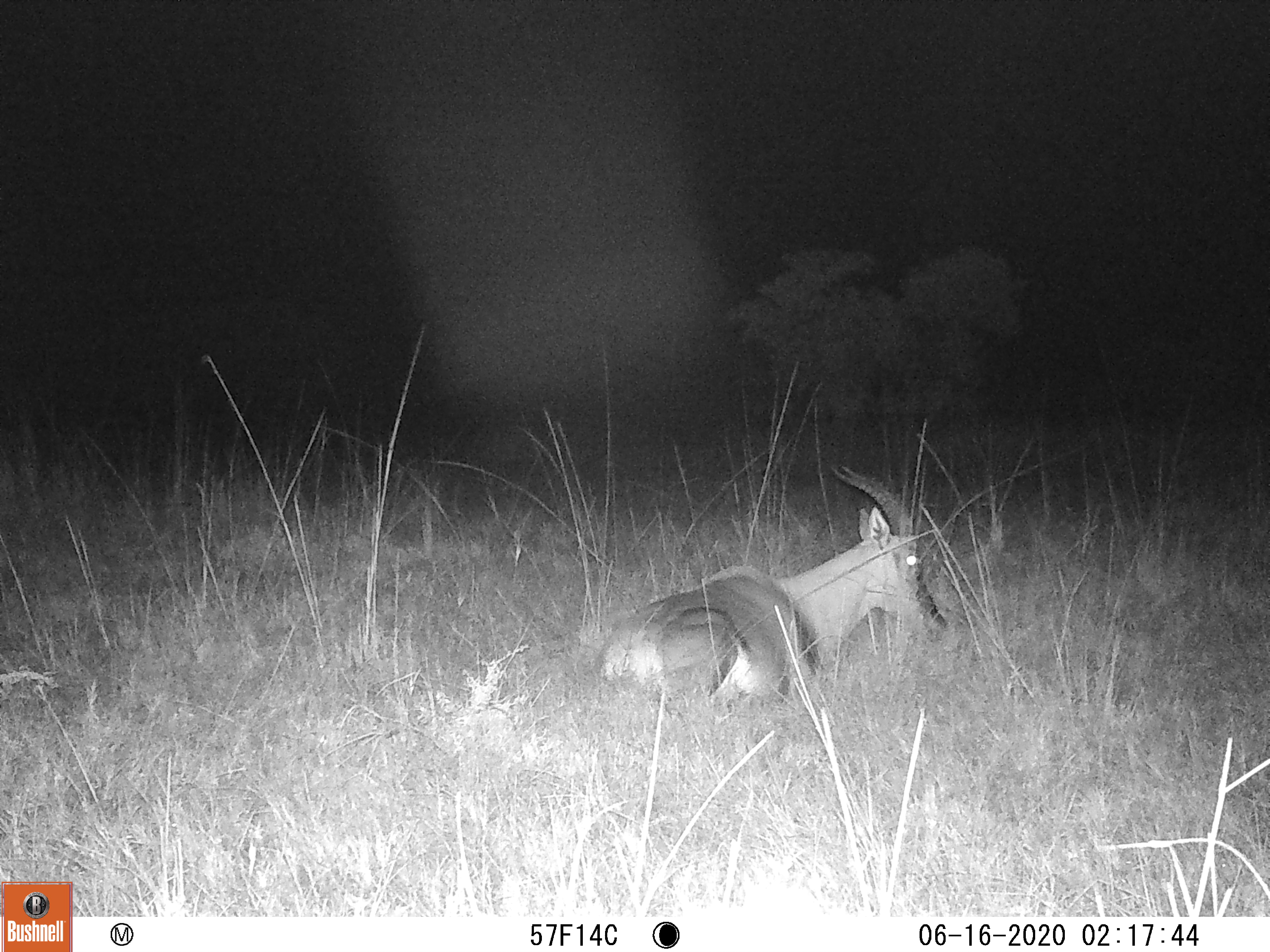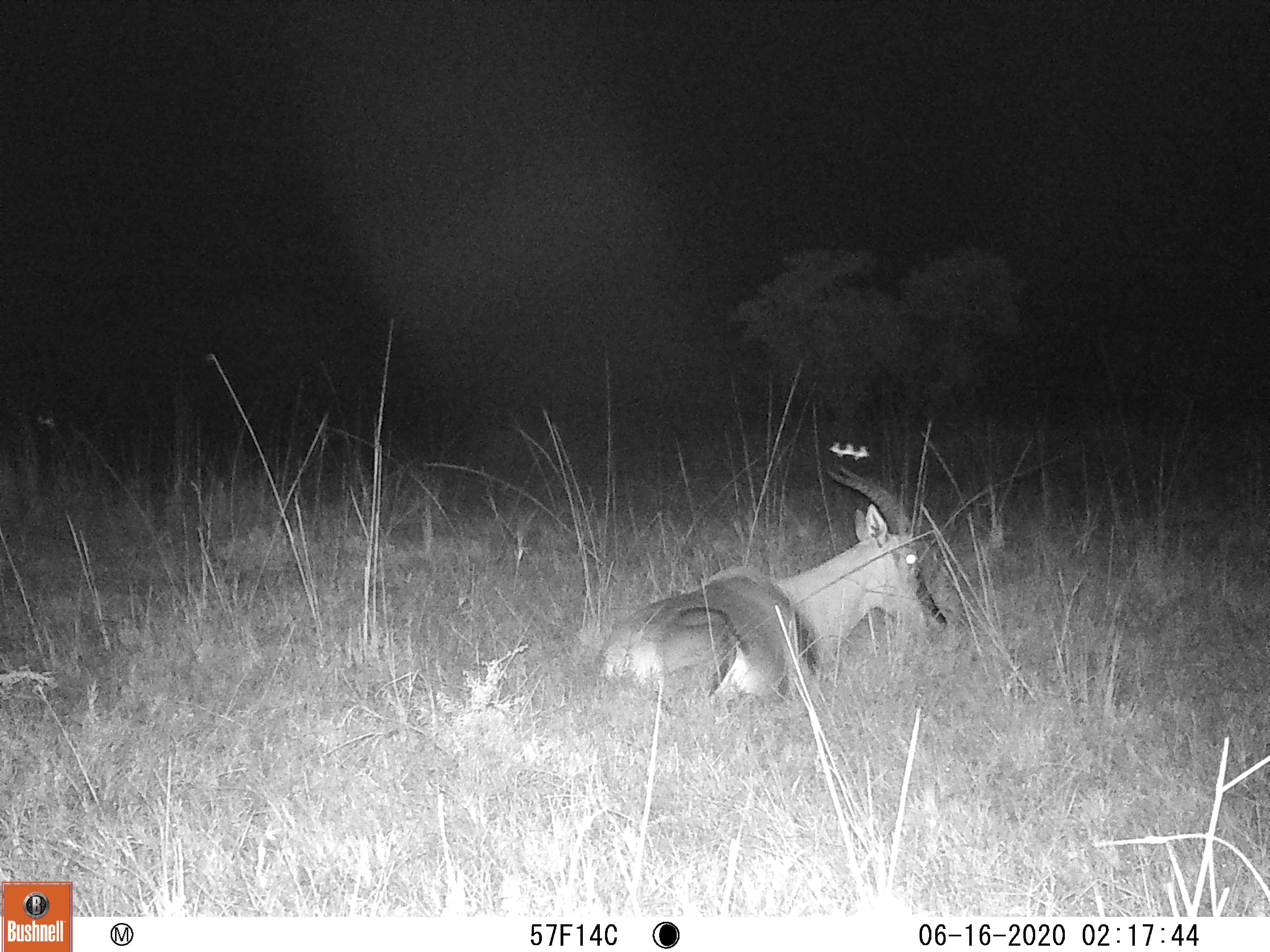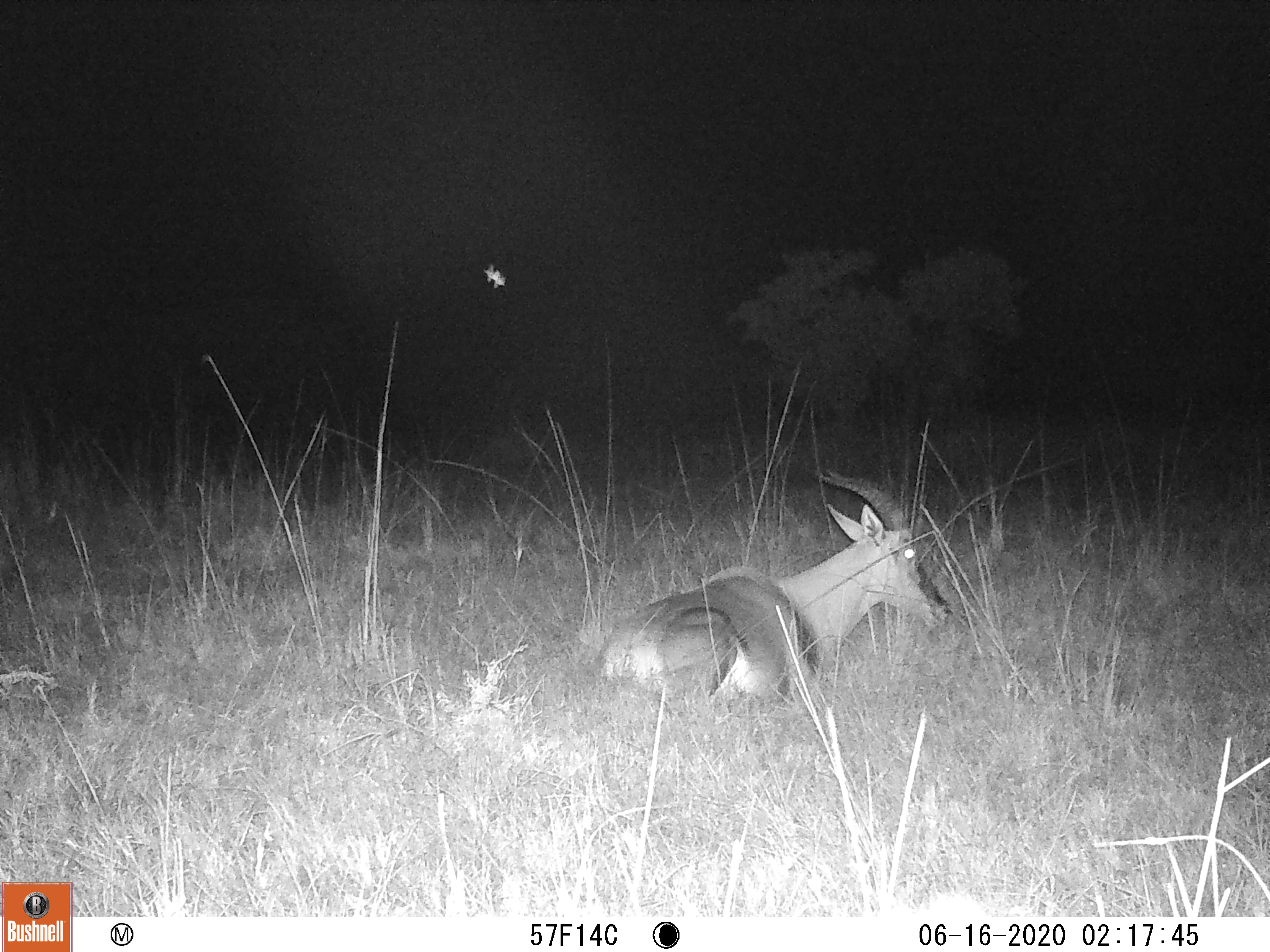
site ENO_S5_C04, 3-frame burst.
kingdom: Animalia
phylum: Chordata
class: Mammalia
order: Artiodactyla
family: Bovidae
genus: Damaliscus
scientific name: Damaliscus lunatus jimela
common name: topi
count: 1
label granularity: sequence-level